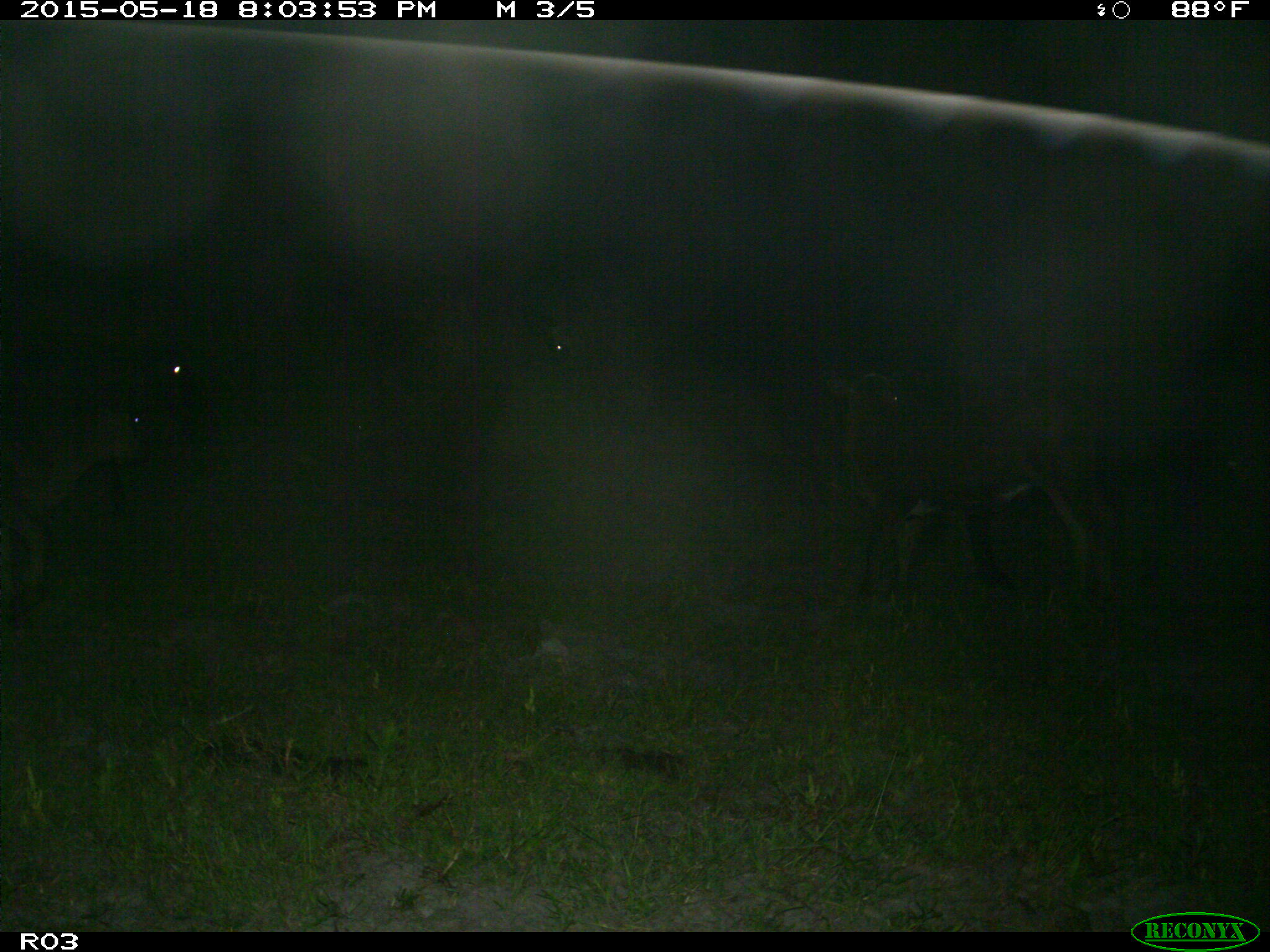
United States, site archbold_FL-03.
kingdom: Animalia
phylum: Chordata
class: Mammalia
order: Artiodactyla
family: Bovidae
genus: Bos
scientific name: Bos taurus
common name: domestic cow